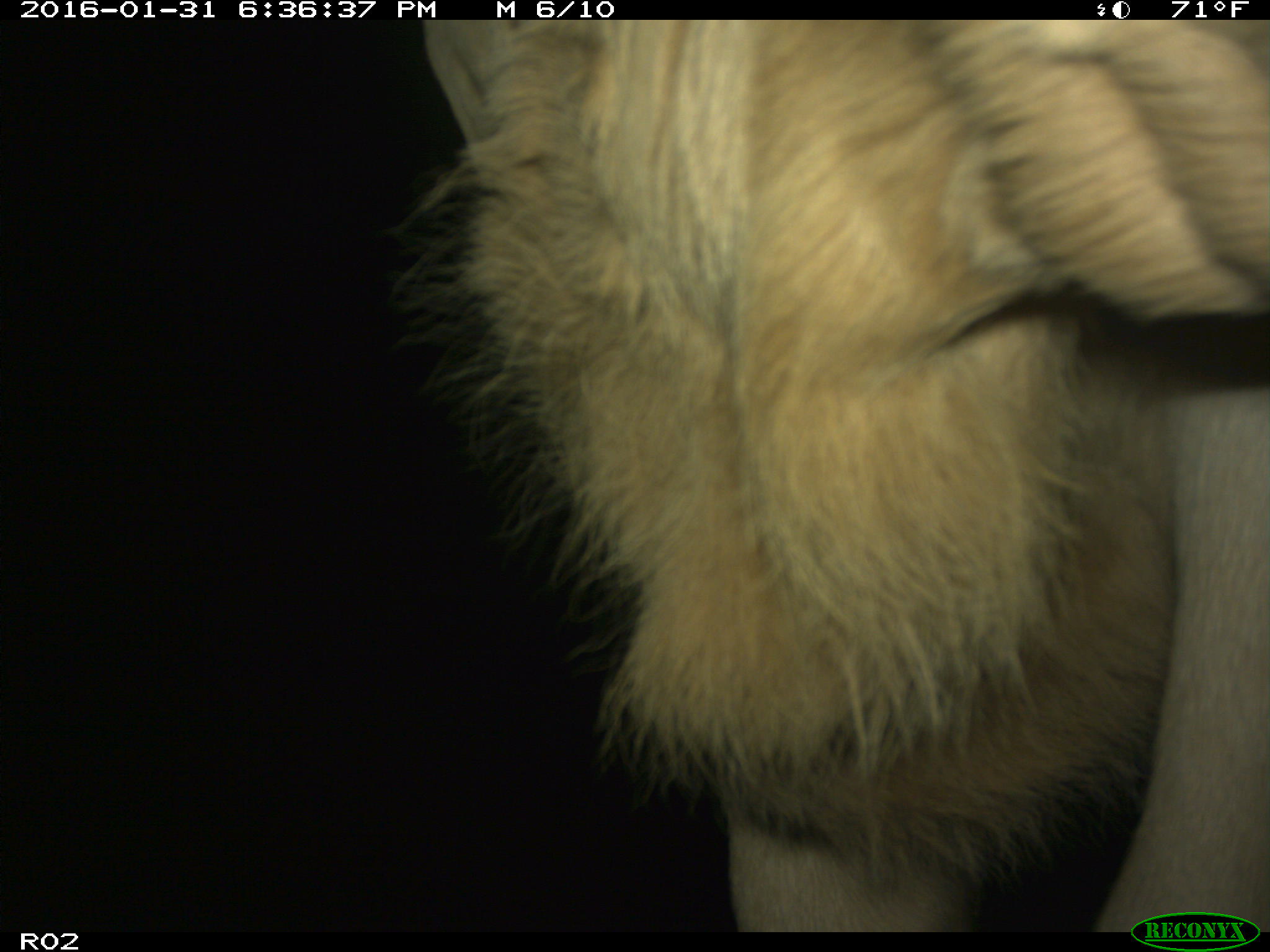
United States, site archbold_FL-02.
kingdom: Animalia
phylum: Chordata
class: Mammalia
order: Artiodactyla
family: Bovidae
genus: Bos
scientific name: Bos taurus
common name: domestic cow